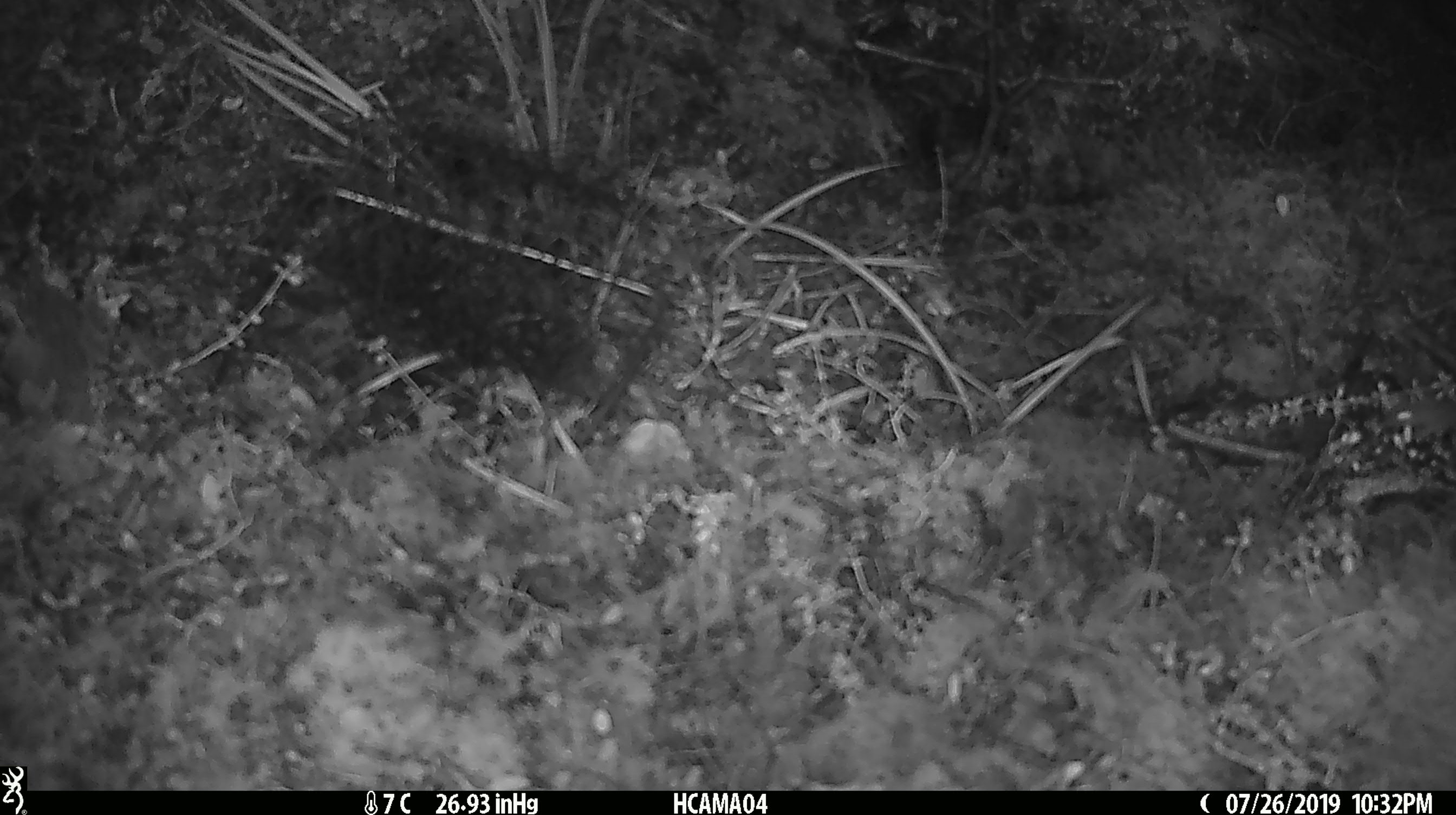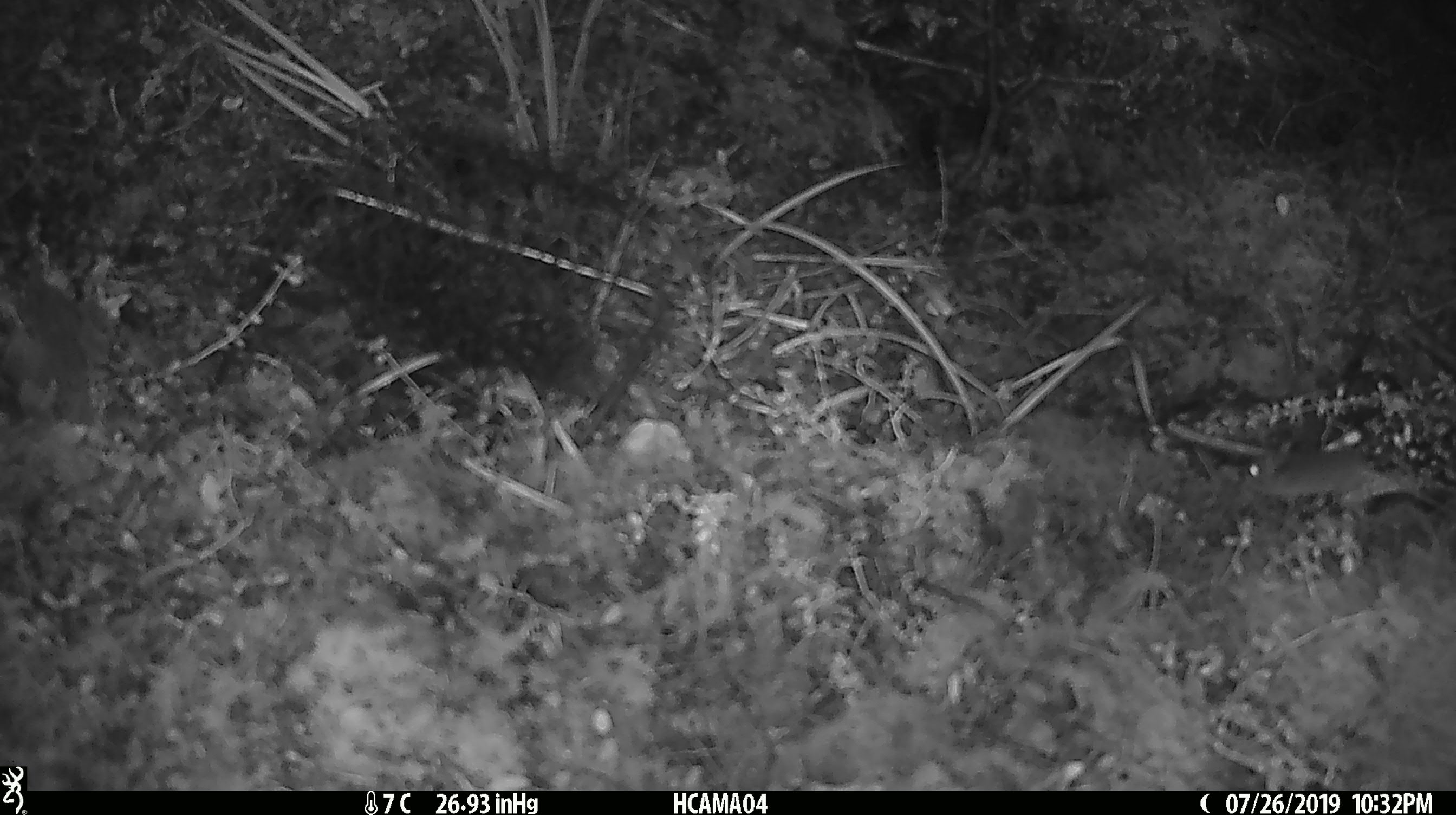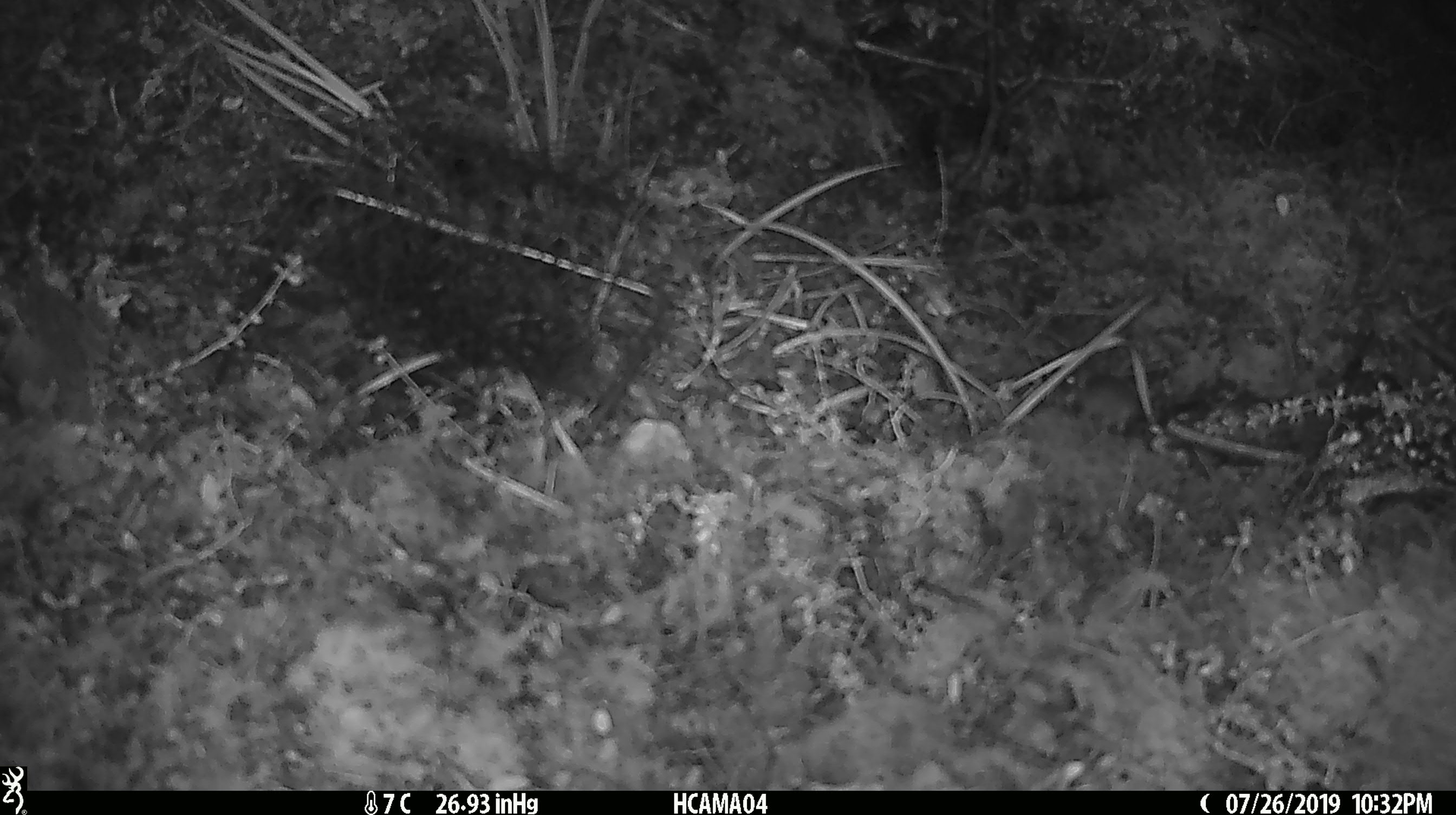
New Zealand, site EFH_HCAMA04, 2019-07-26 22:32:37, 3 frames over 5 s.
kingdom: Animalia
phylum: Chordata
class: Mammalia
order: Rodentia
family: Muridae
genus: Mus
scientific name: Mus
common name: mouse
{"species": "mouse (Mus)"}